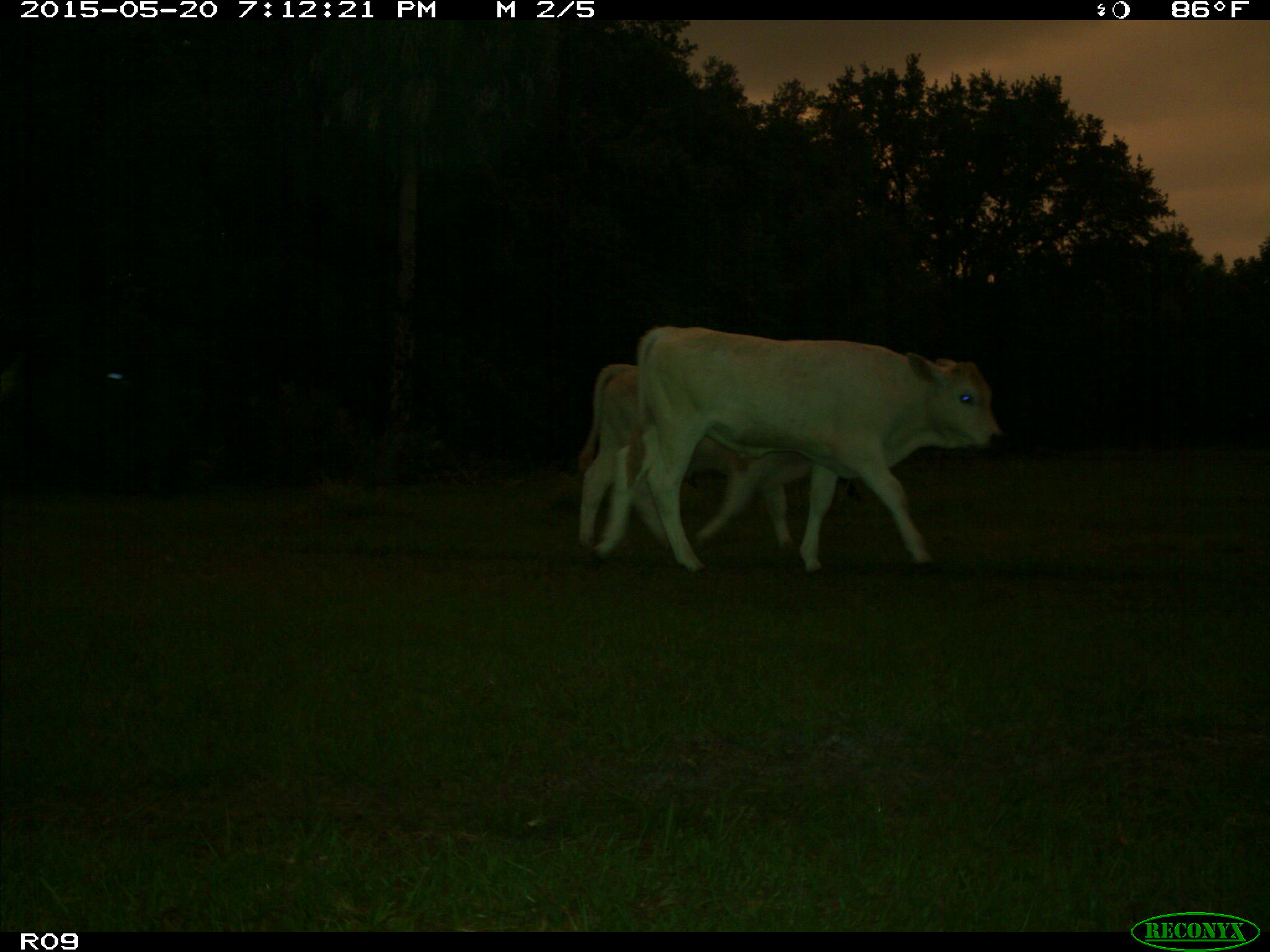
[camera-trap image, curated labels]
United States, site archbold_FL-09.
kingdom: Animalia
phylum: Chordata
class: Mammalia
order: Artiodactyla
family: Bovidae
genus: Bos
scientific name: Bos taurus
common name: domestic cow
Bos taurus (domestic cow).